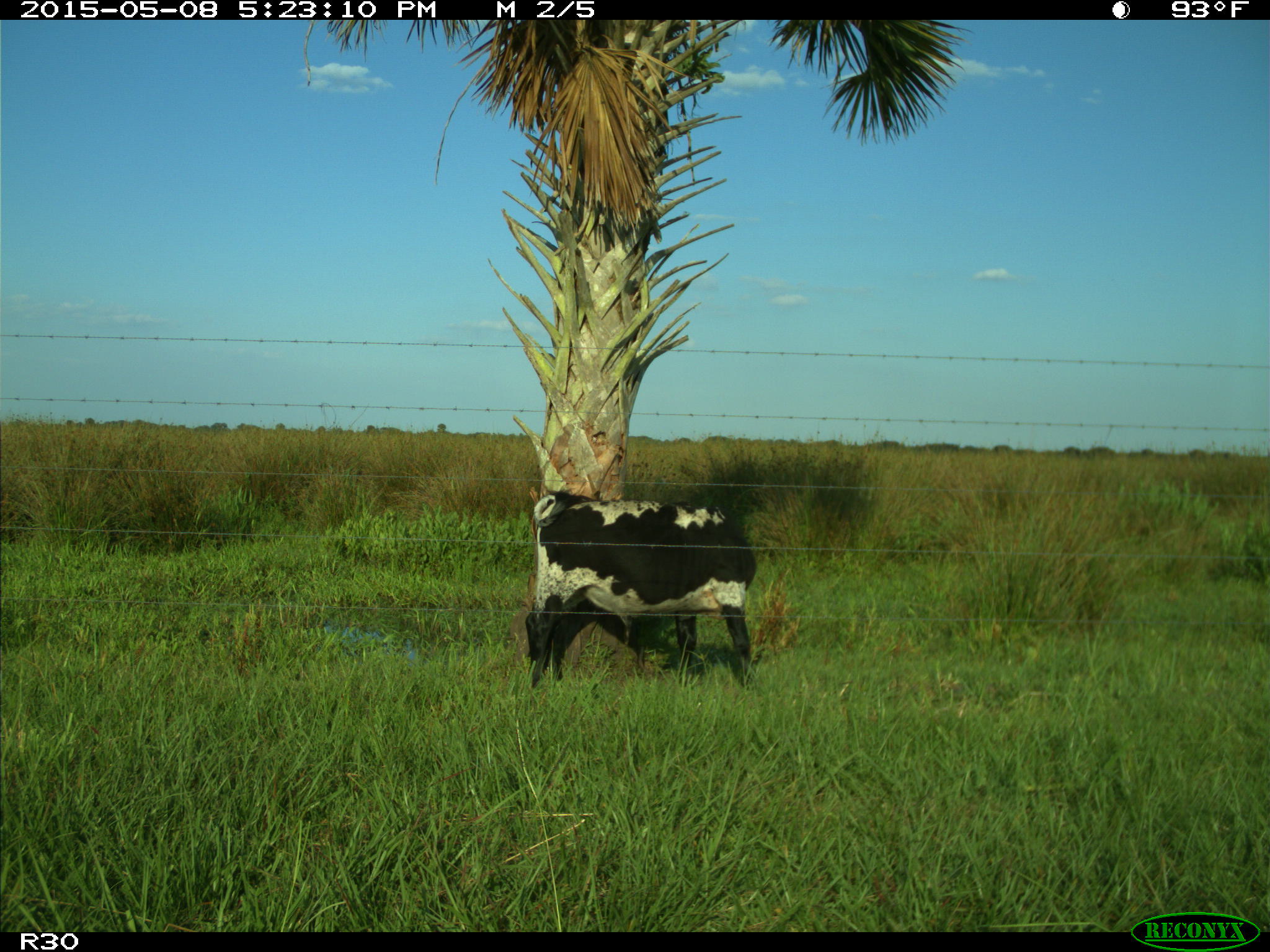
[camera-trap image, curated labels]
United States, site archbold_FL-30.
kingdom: Animalia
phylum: Chordata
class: Mammalia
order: Artiodactyla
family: Bovidae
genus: Bos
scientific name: Bos taurus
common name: domestic cow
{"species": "Bos taurus (domestic cow)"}